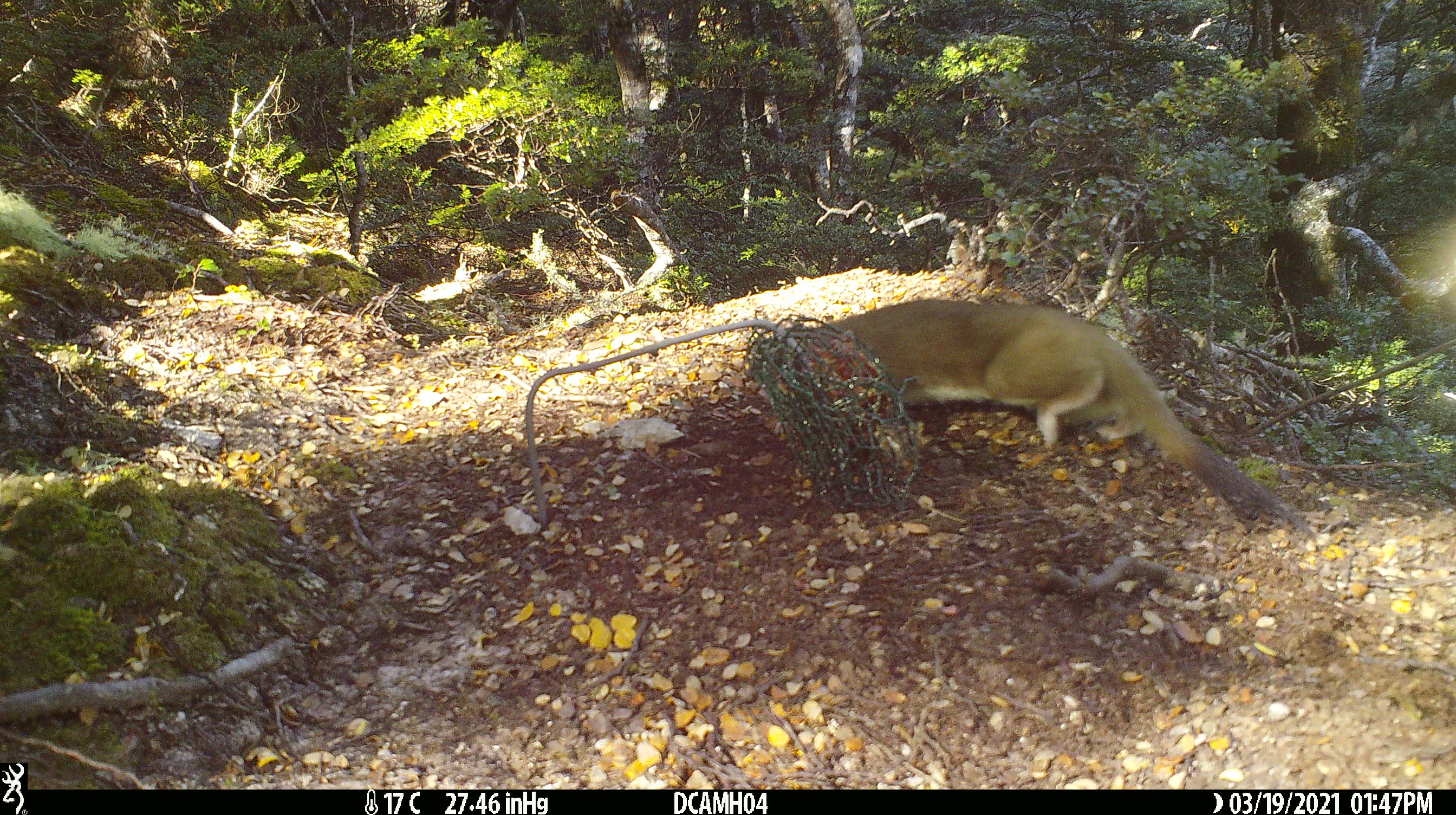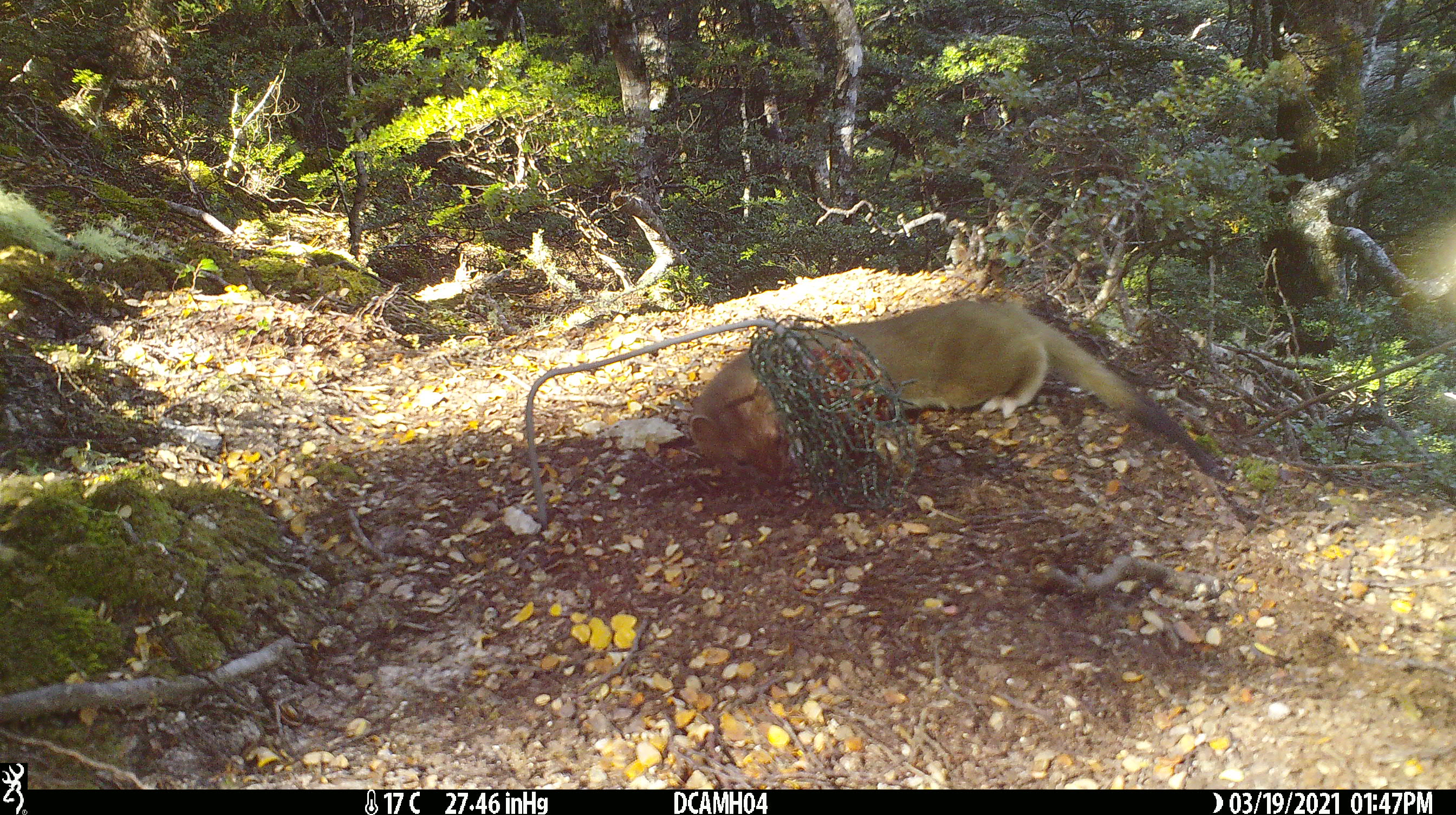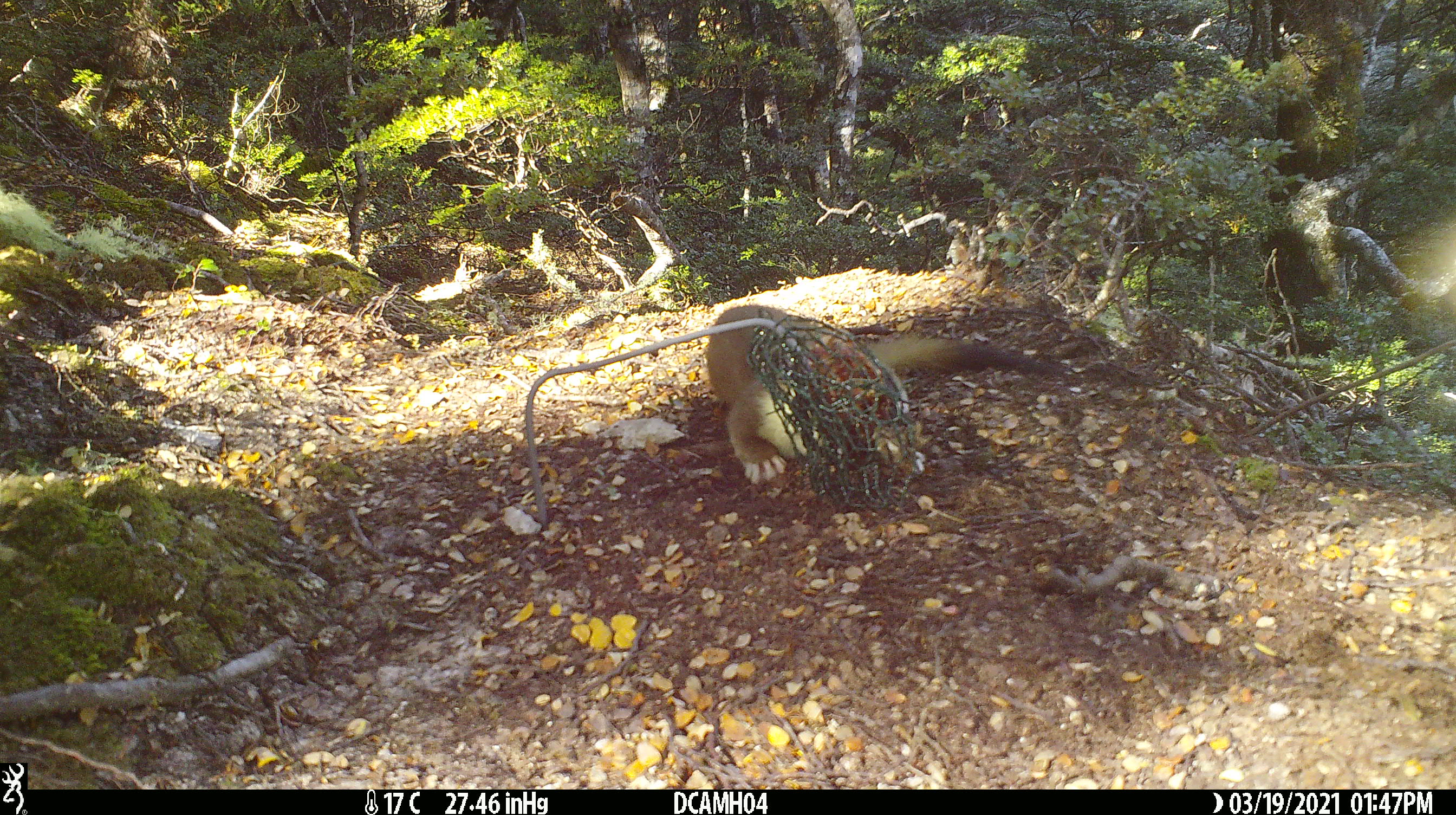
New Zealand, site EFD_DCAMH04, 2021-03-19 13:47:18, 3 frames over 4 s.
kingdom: Animalia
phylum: Chordata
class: Mammalia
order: Carnivora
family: Mustelidae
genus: Mustela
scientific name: Mustela erminea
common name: stoat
Stoat (Mustela erminea).